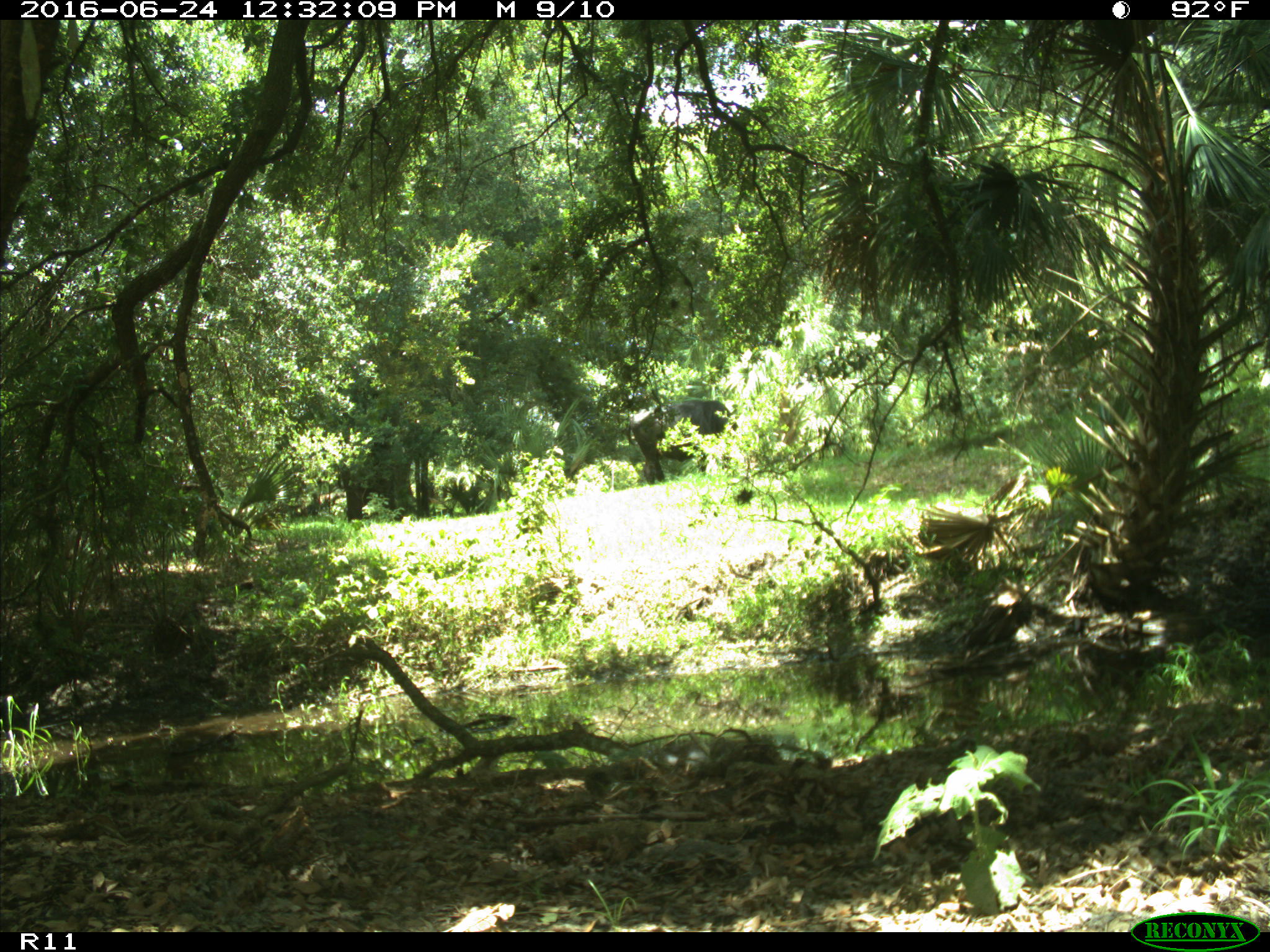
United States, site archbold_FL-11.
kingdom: Animalia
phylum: Chordata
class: Mammalia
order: Artiodactyla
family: Bovidae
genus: Bos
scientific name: Bos taurus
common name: domestic cow